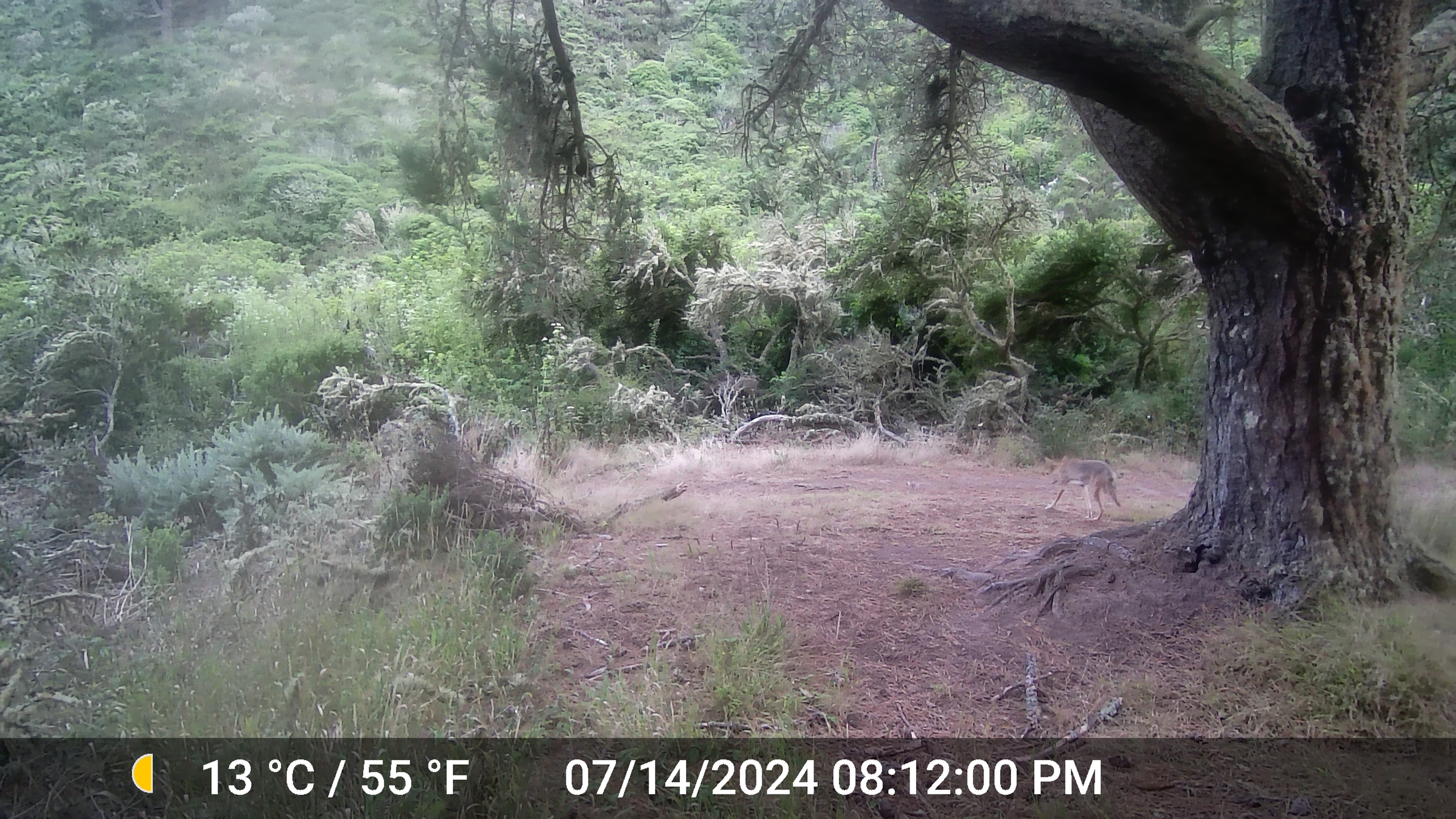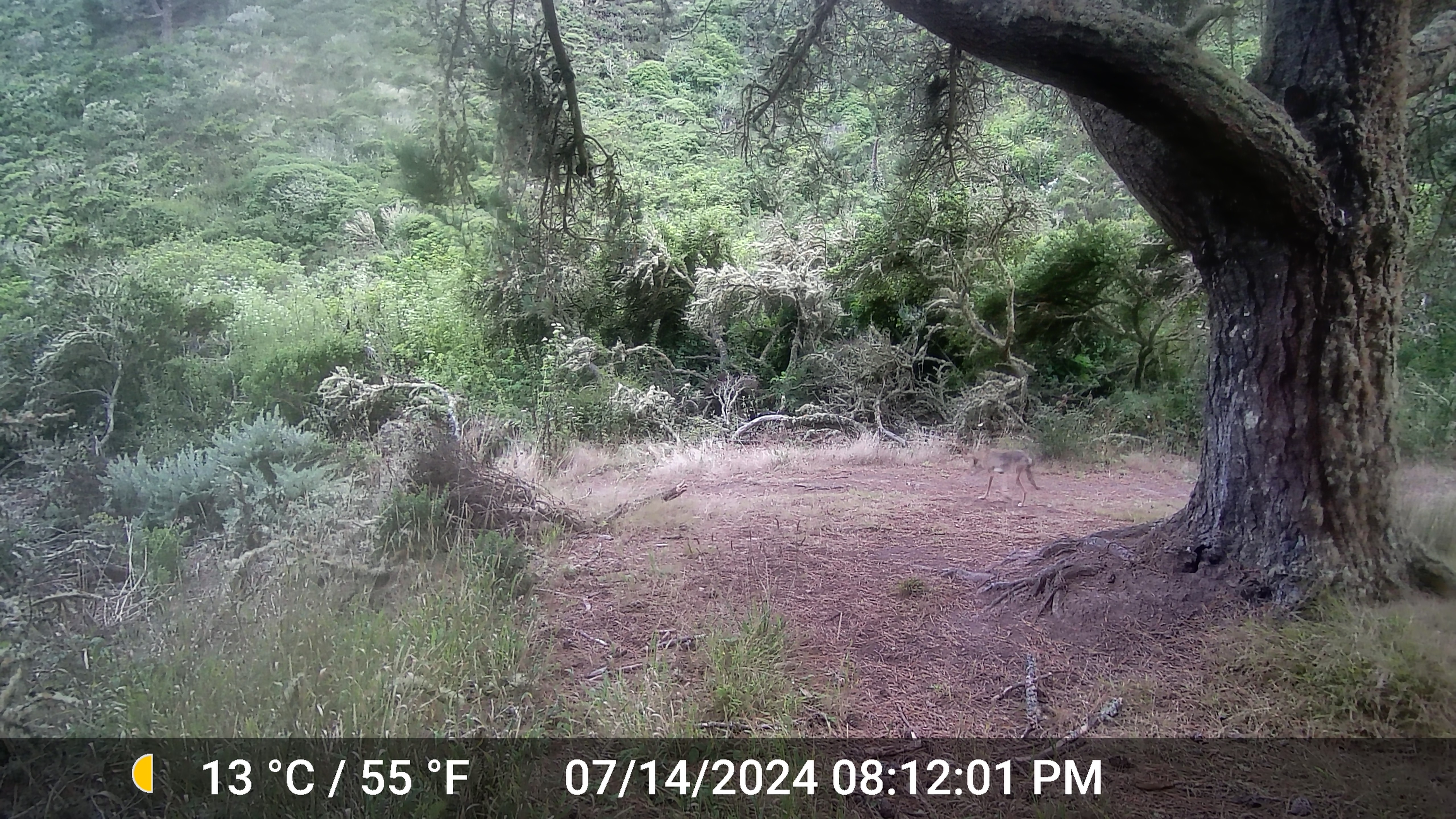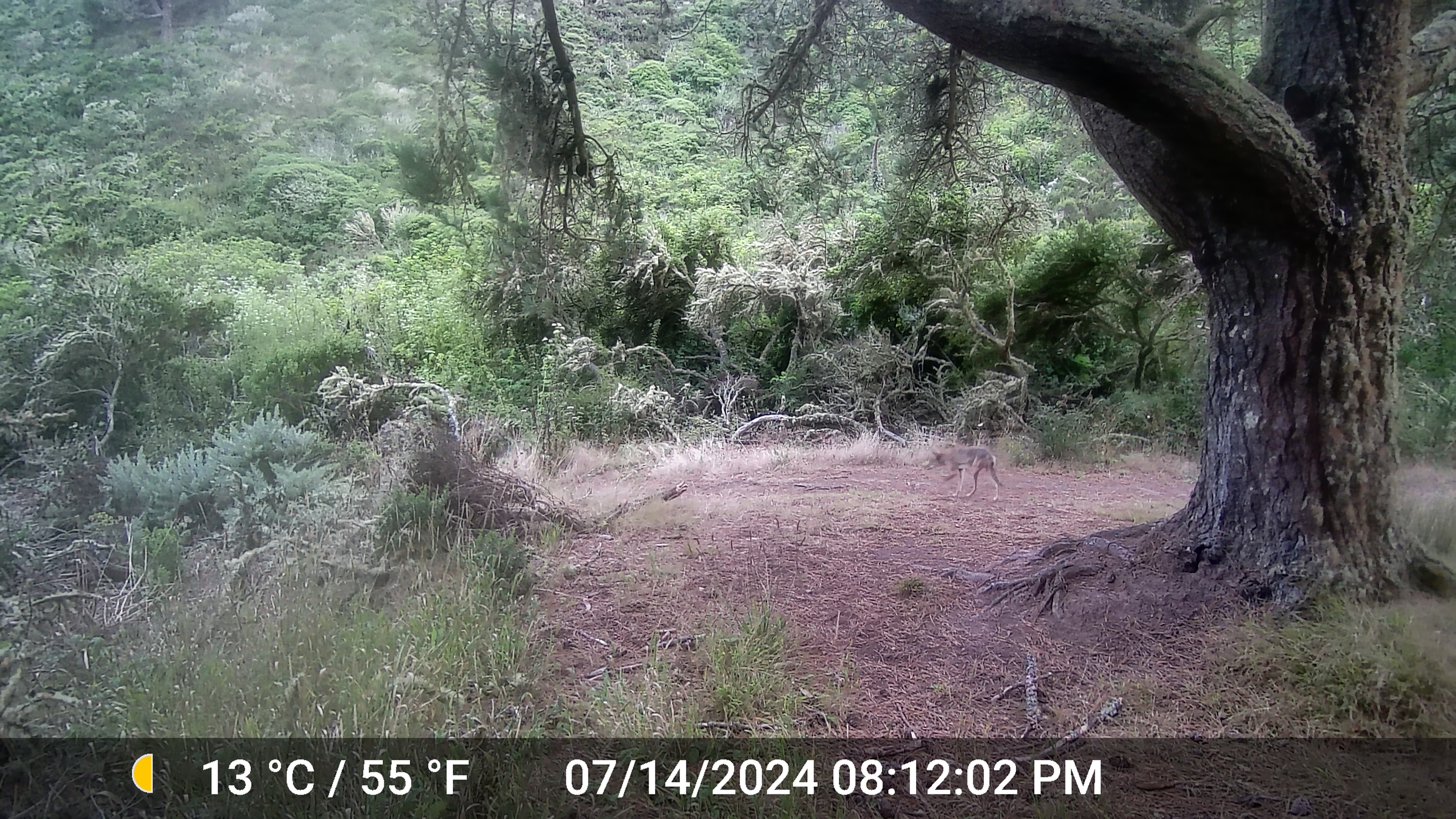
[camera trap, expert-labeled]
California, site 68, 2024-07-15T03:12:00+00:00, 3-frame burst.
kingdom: Animalia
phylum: Chordata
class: Mammalia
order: Carnivora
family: Canidae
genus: Canis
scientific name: Canis latrans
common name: coyote